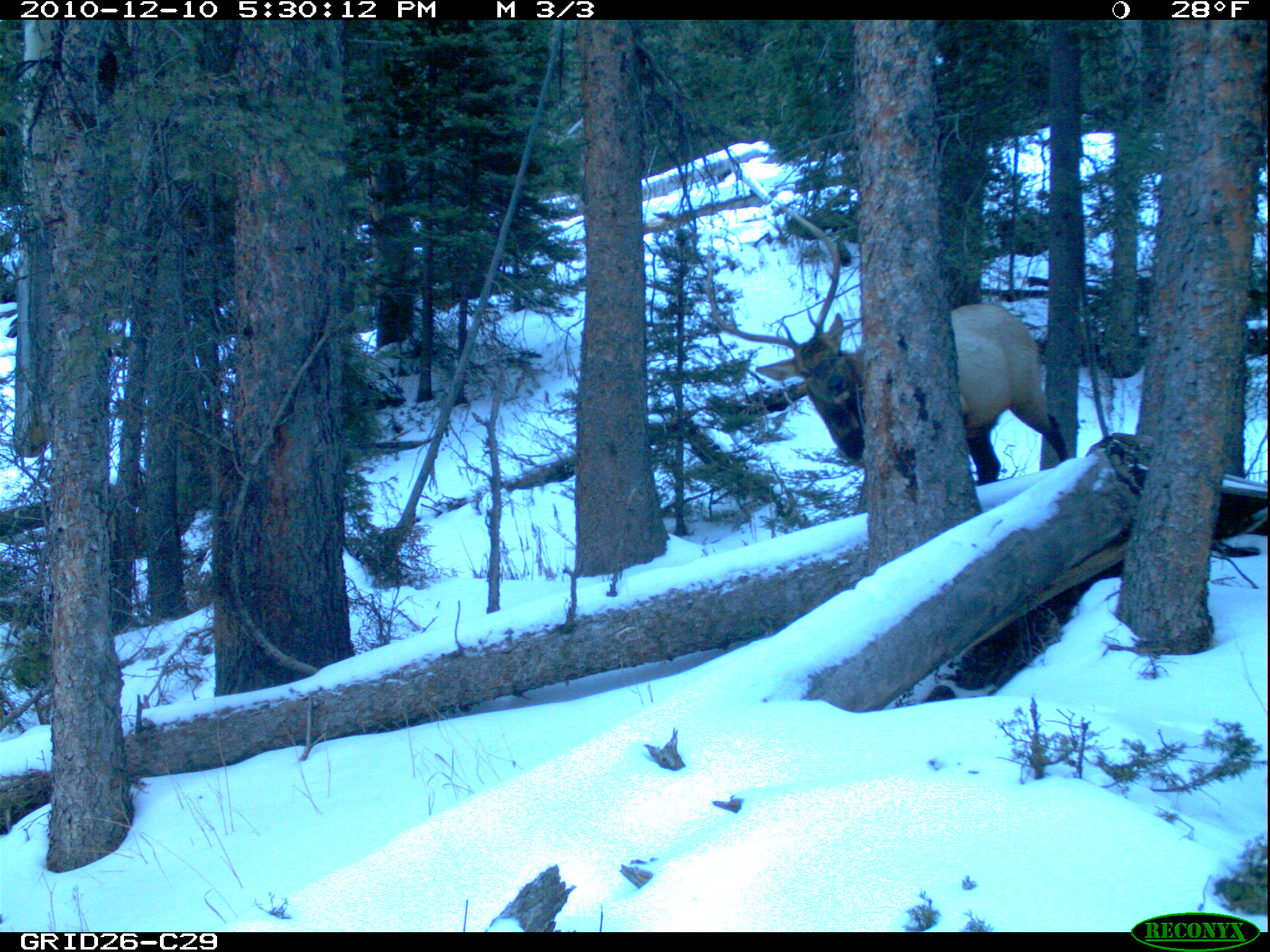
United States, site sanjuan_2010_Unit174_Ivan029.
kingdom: Animalia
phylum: Chordata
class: Mammalia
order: Artiodactyla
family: Cervidae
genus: Cervus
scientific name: Cervus elaphus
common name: red deer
Cervus elaphus (red deer).